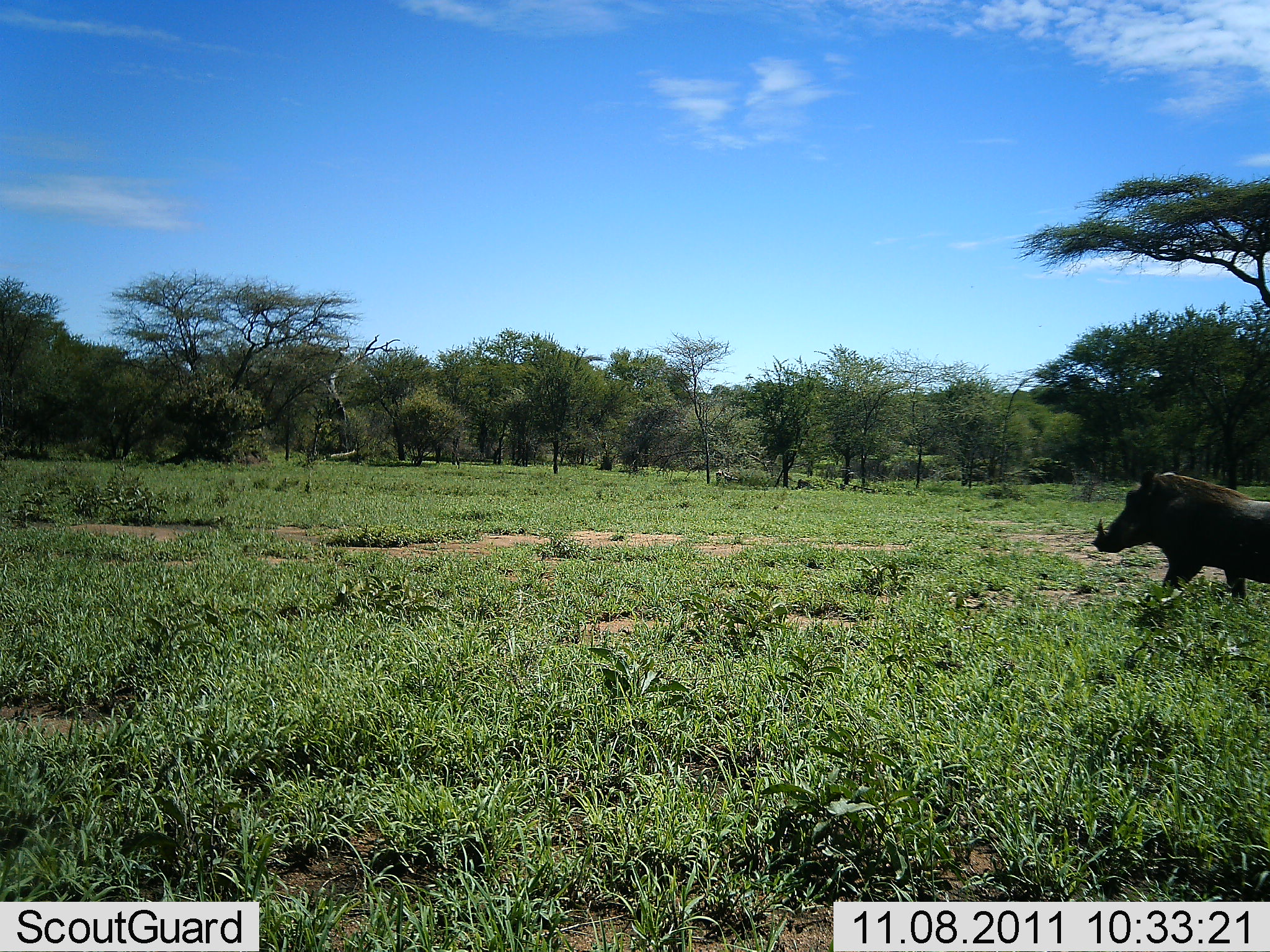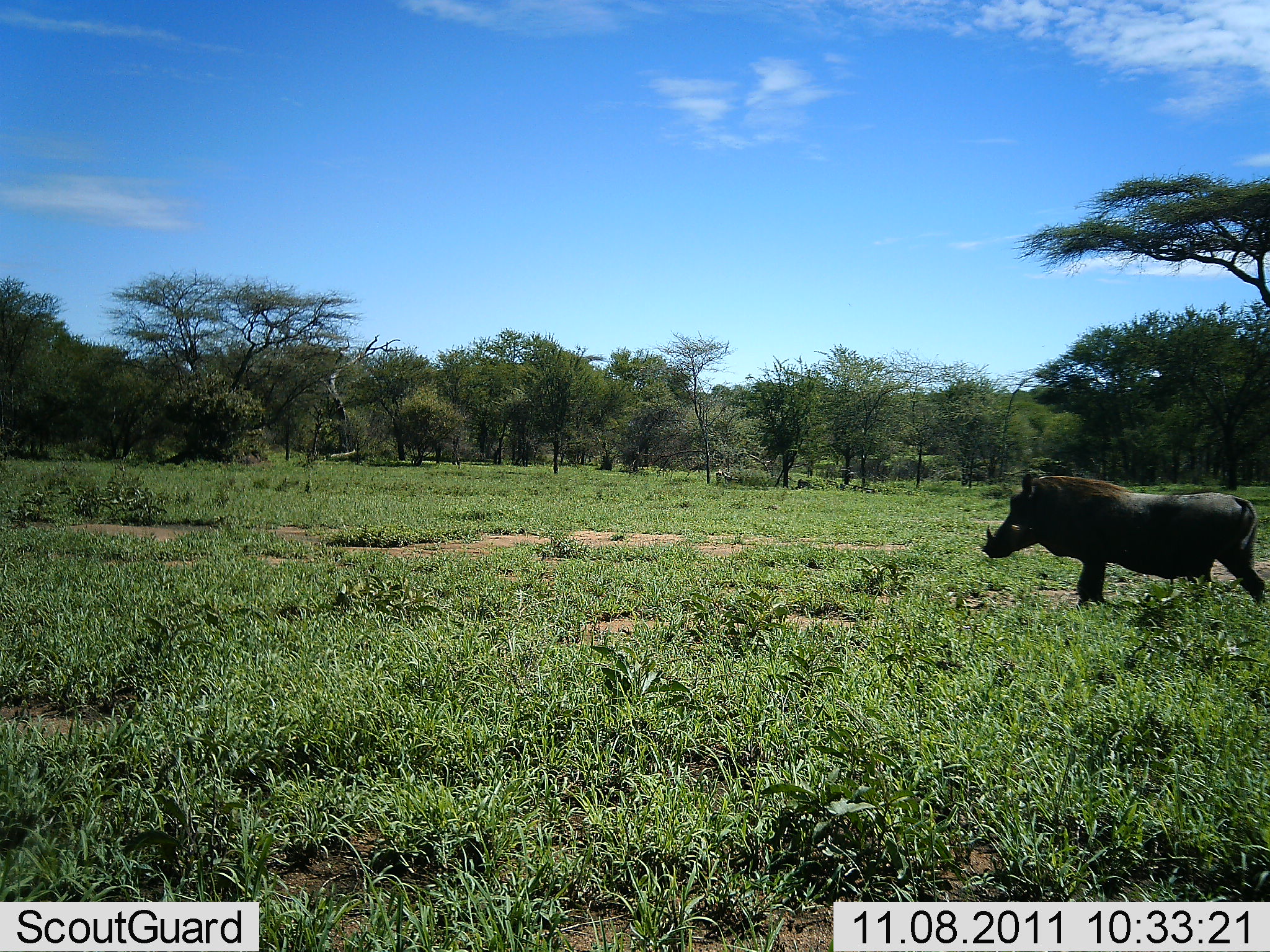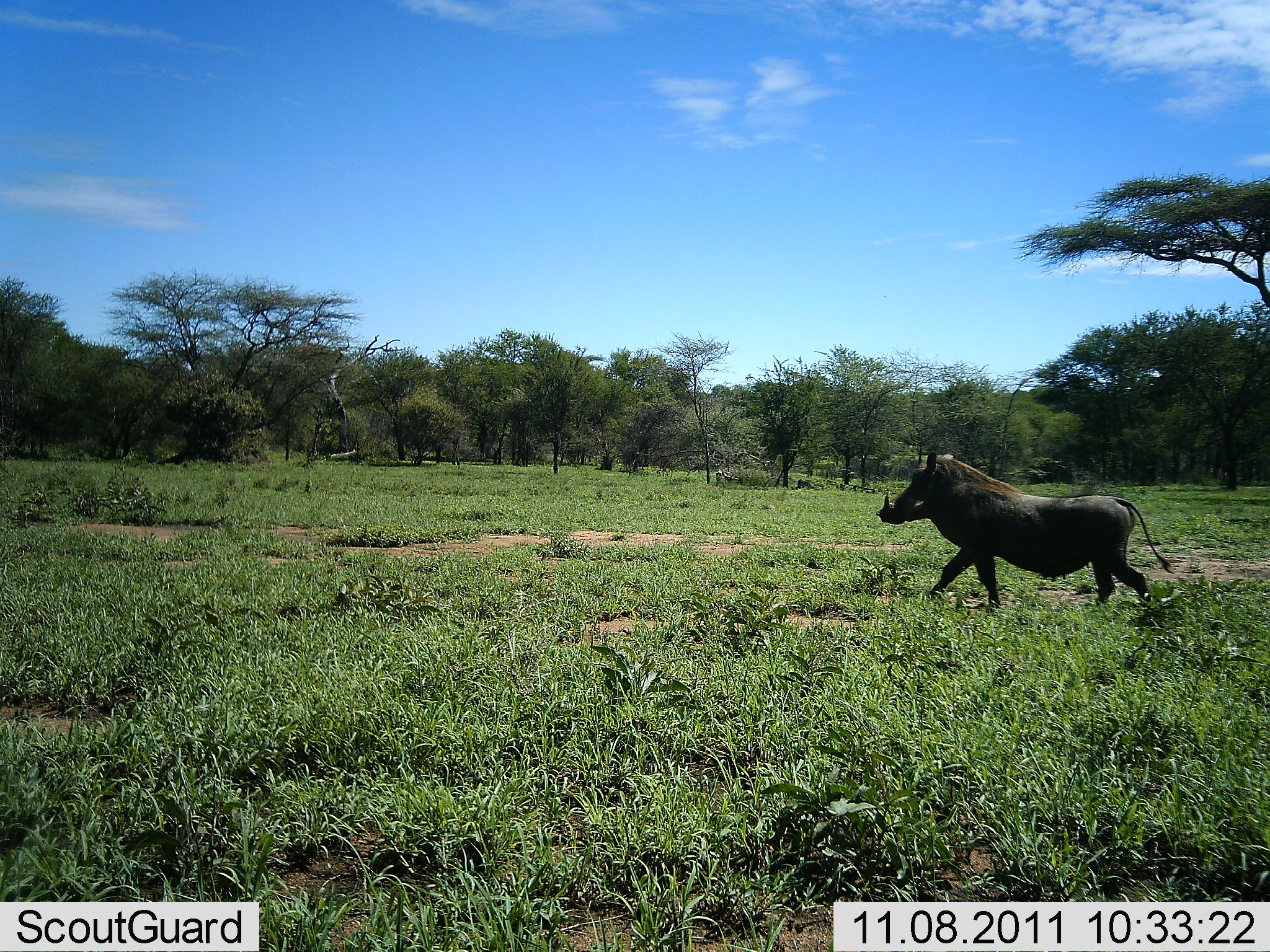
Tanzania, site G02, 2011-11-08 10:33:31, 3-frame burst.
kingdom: Animalia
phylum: Chordata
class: Mammalia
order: Artiodactyla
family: Suidae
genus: Phacochoerus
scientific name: Phacochoerus africanus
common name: warthog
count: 1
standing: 0%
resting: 0%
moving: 100%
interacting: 0%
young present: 0%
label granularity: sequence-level